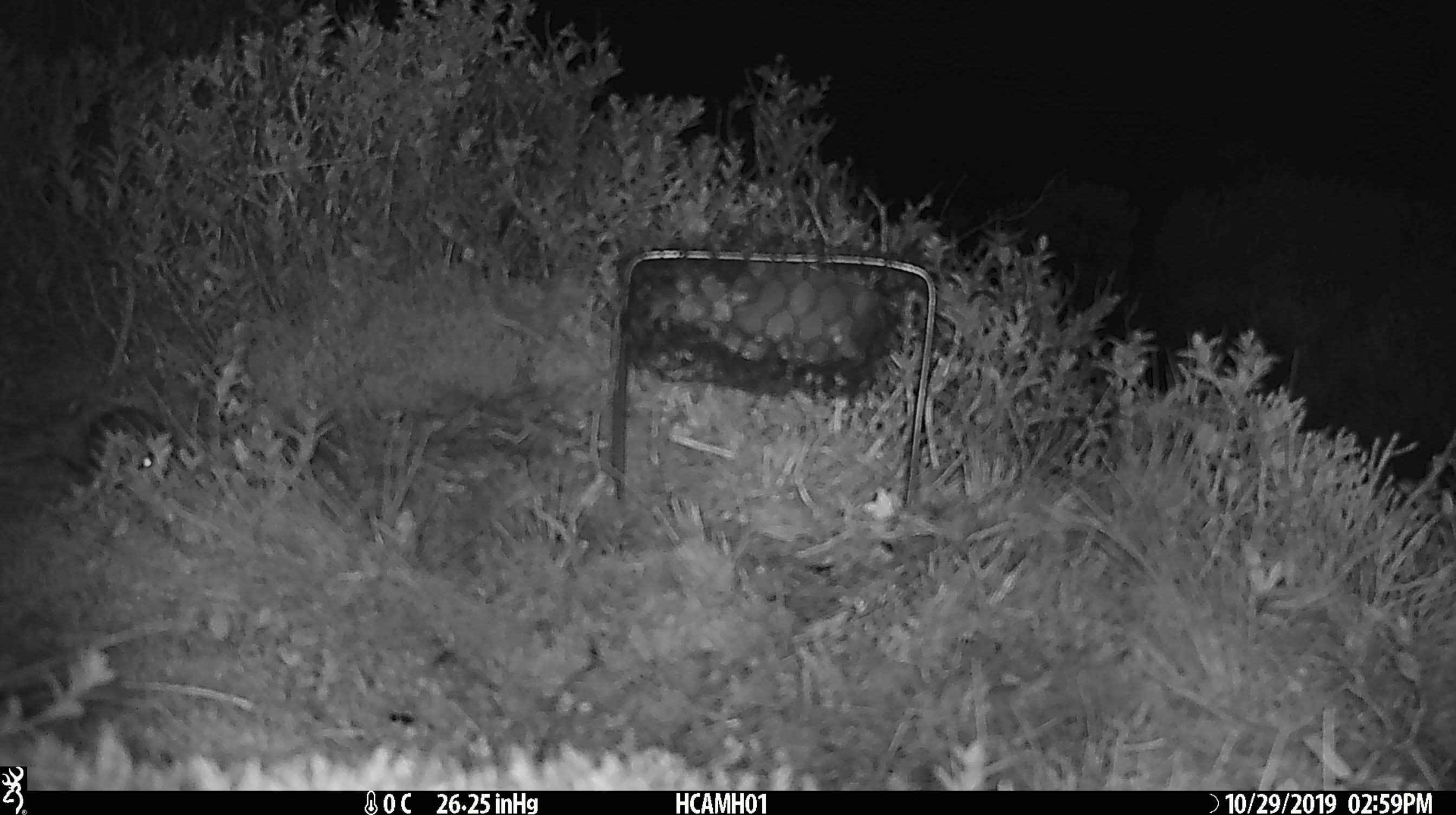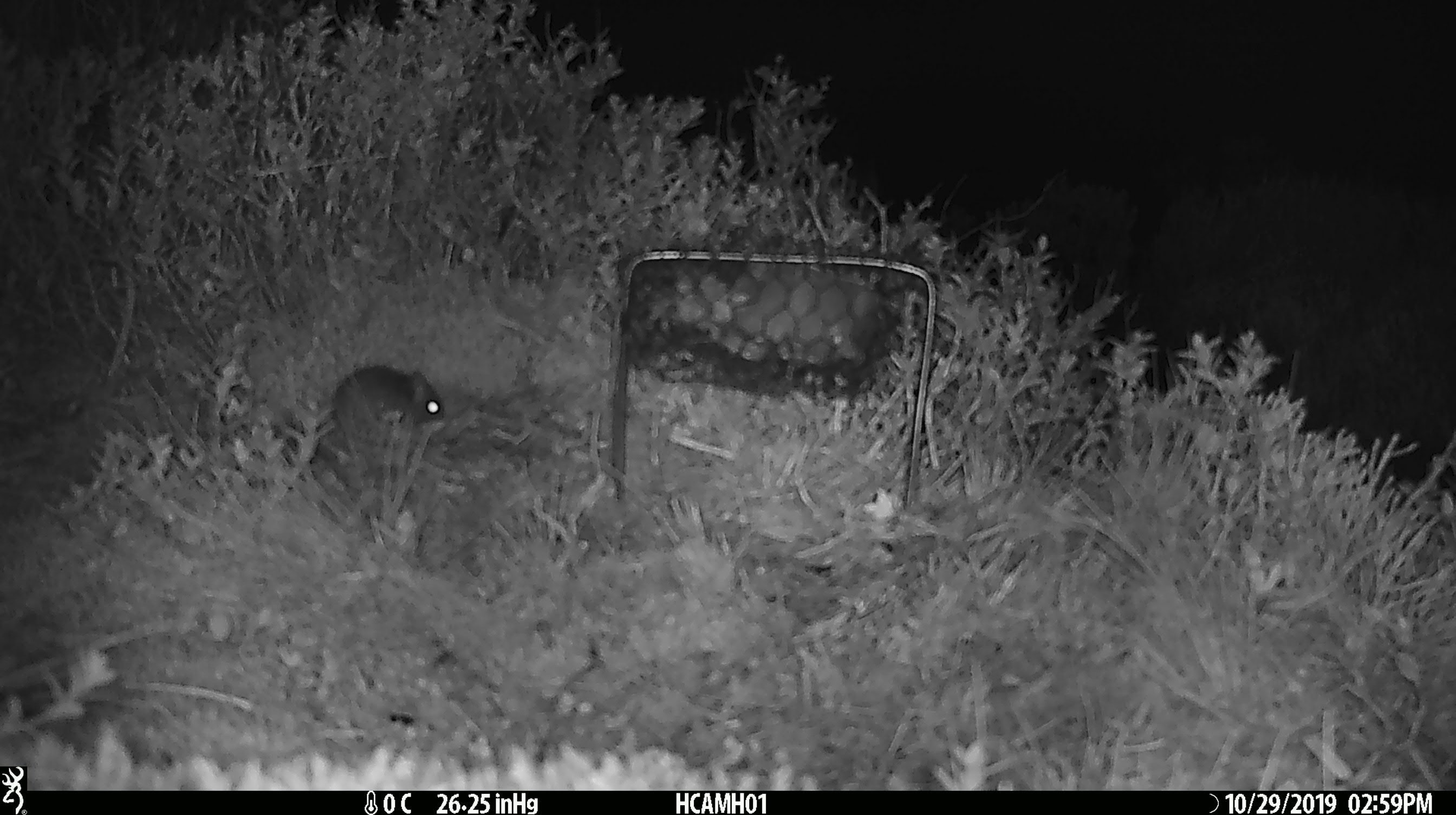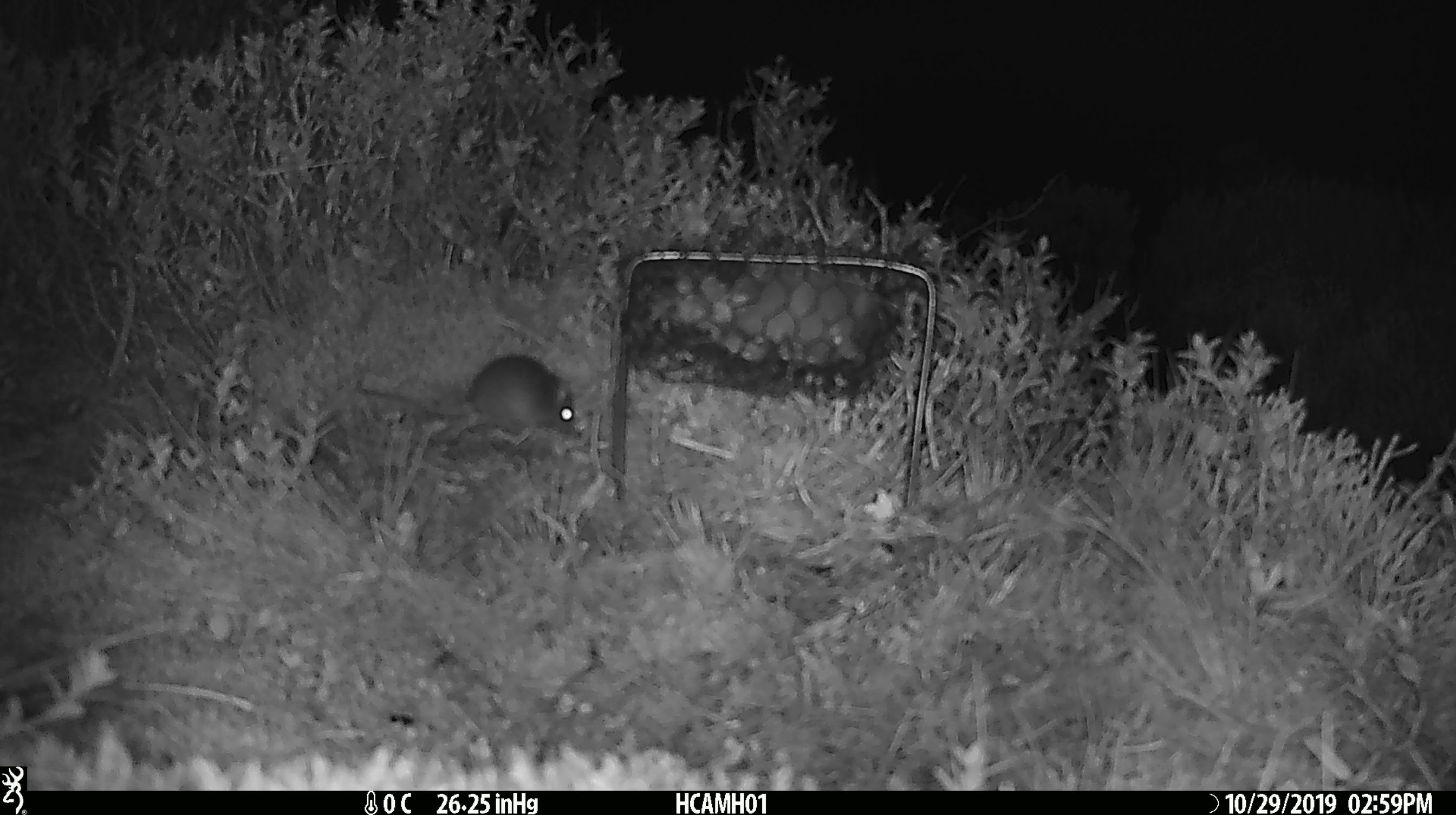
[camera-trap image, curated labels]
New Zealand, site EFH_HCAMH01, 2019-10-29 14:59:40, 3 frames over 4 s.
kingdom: Animalia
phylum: Chordata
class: Mammalia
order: Rodentia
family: Muridae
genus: Mus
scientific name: Mus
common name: mouse